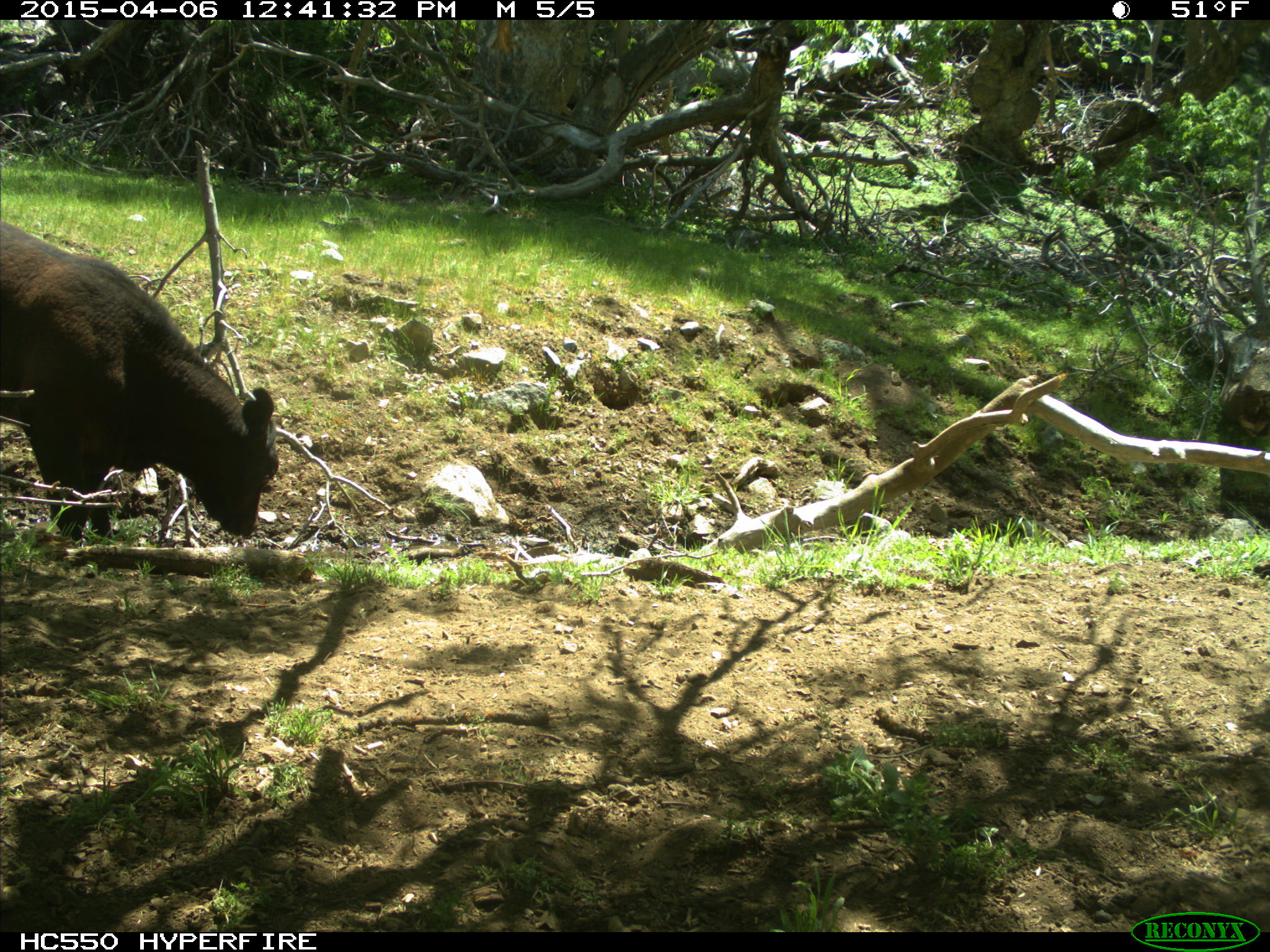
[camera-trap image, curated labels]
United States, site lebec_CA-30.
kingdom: Animalia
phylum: Chordata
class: Mammalia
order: Artiodactyla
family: Bovidae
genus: Bos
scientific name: Bos taurus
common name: domestic cow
Bos taurus (domestic cow).